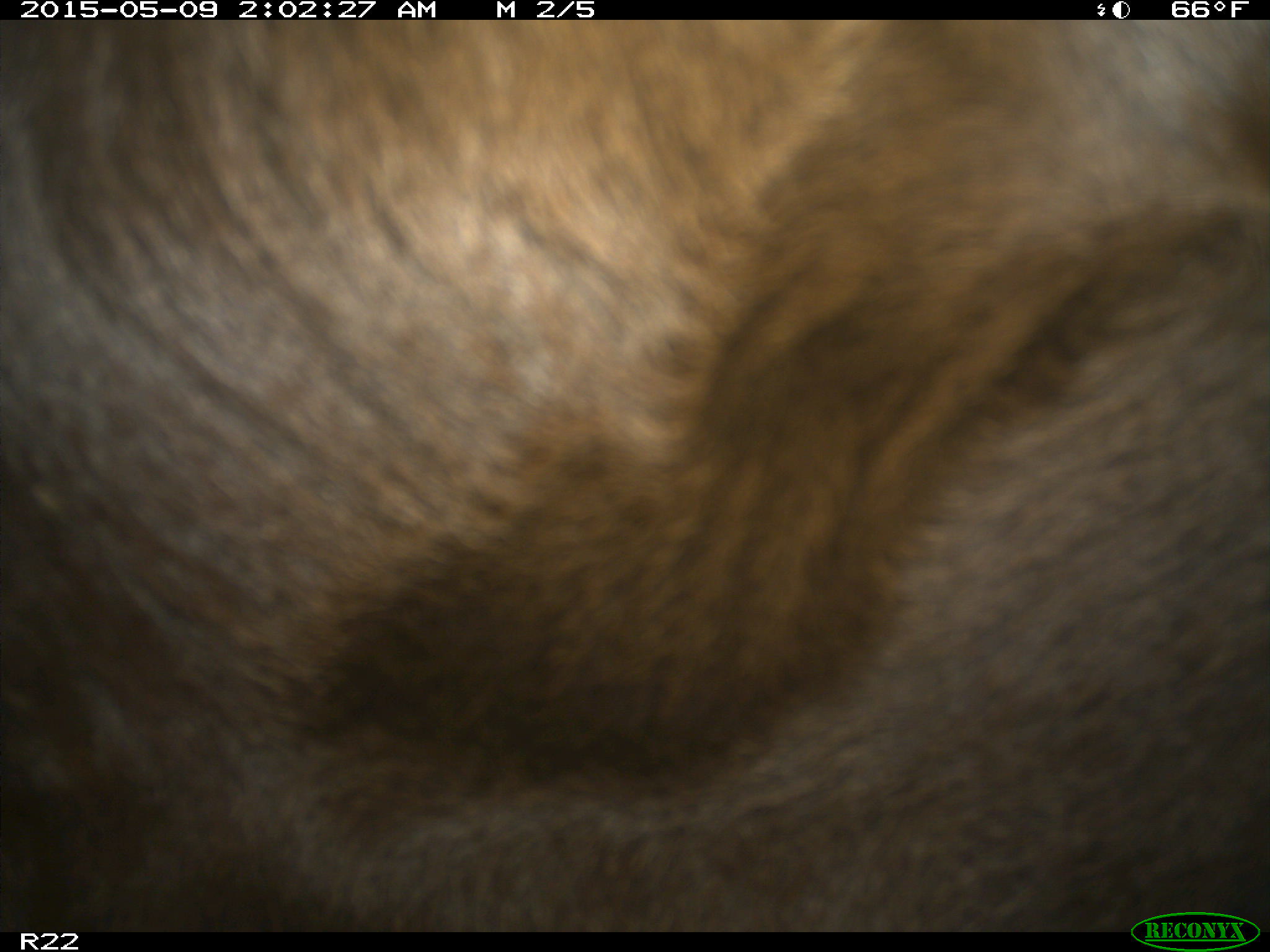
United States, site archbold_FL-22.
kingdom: Animalia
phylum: Chordata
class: Mammalia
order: Artiodactyla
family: Bovidae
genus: Bos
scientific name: Bos taurus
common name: domestic cow